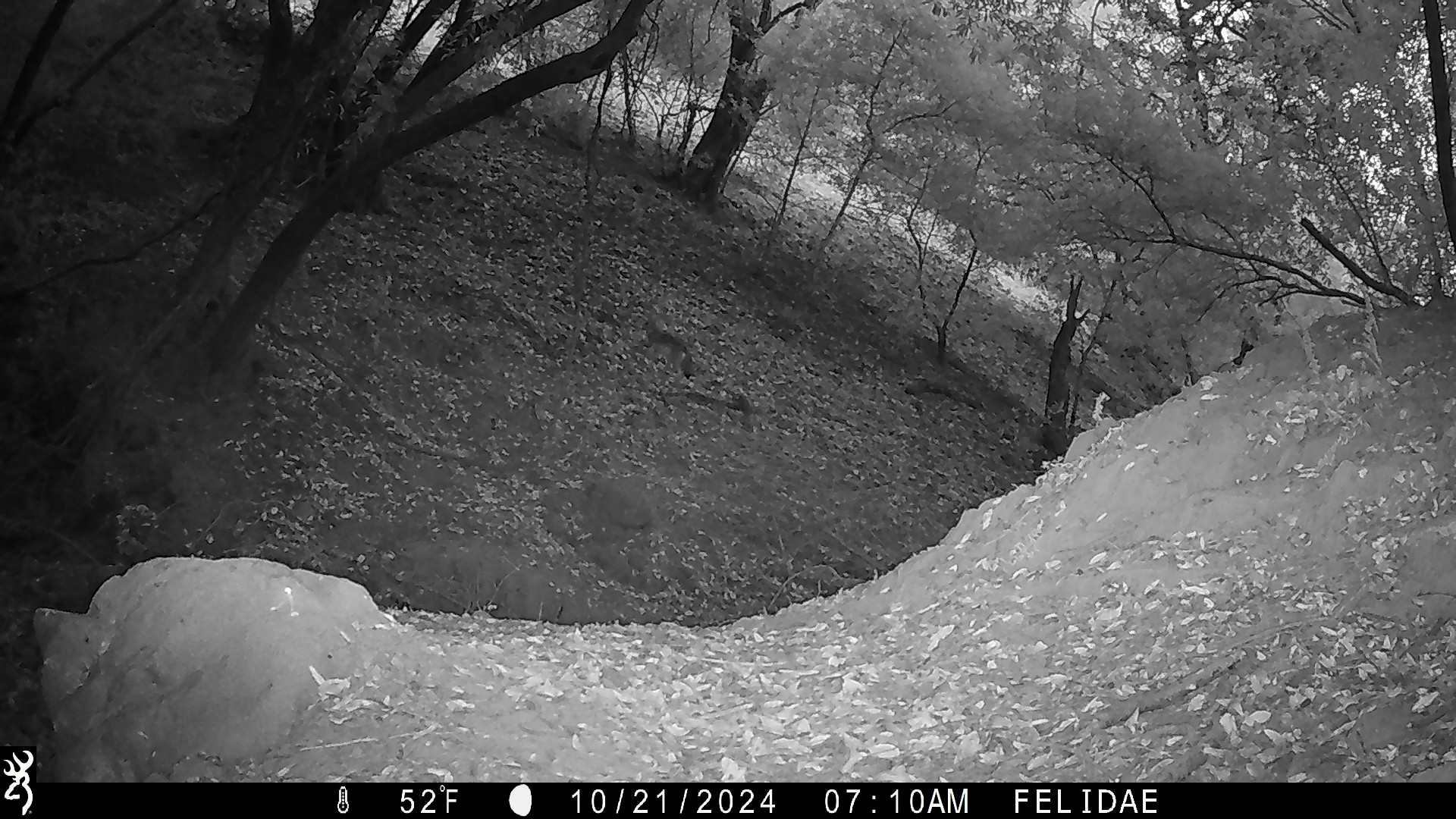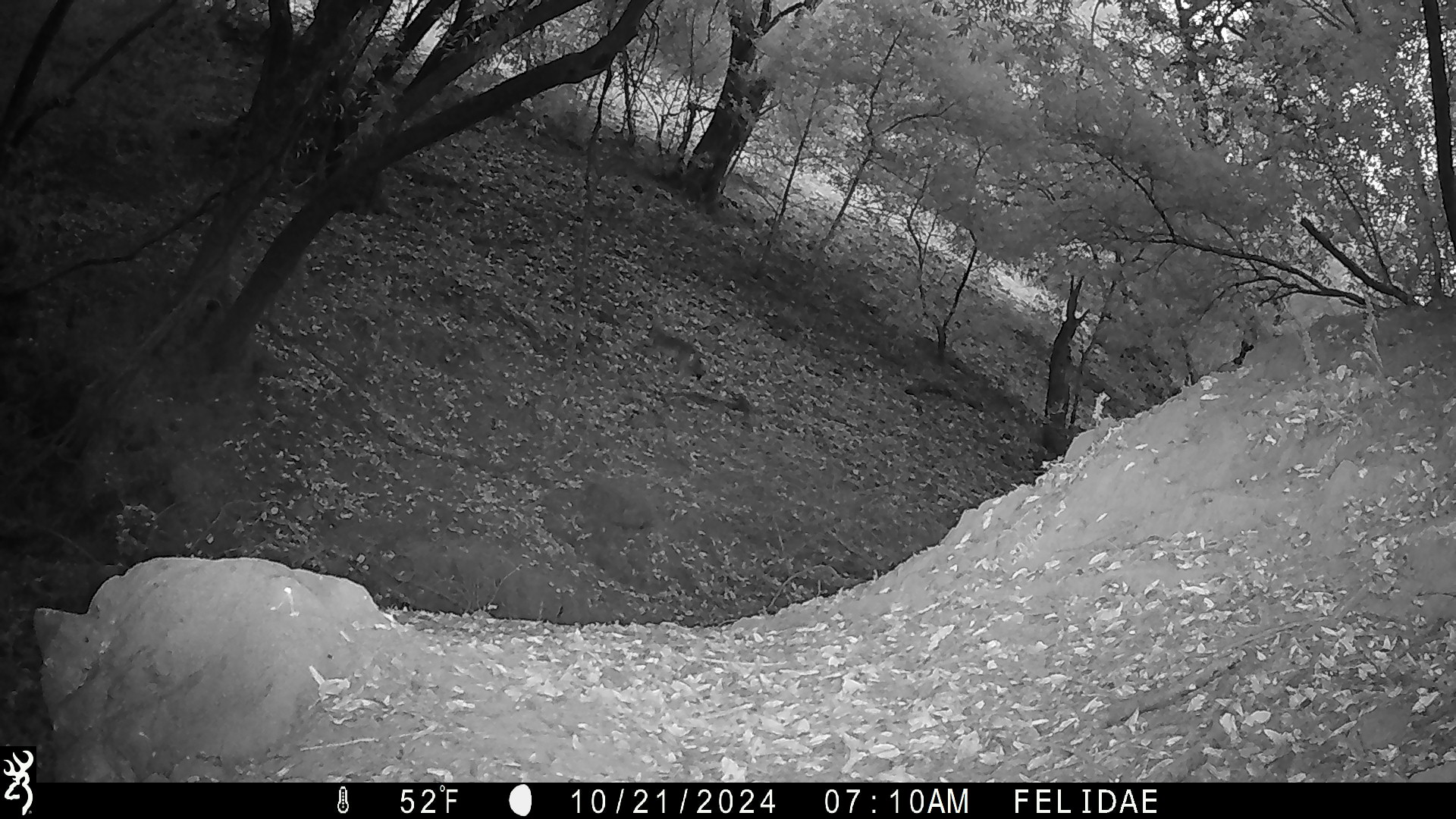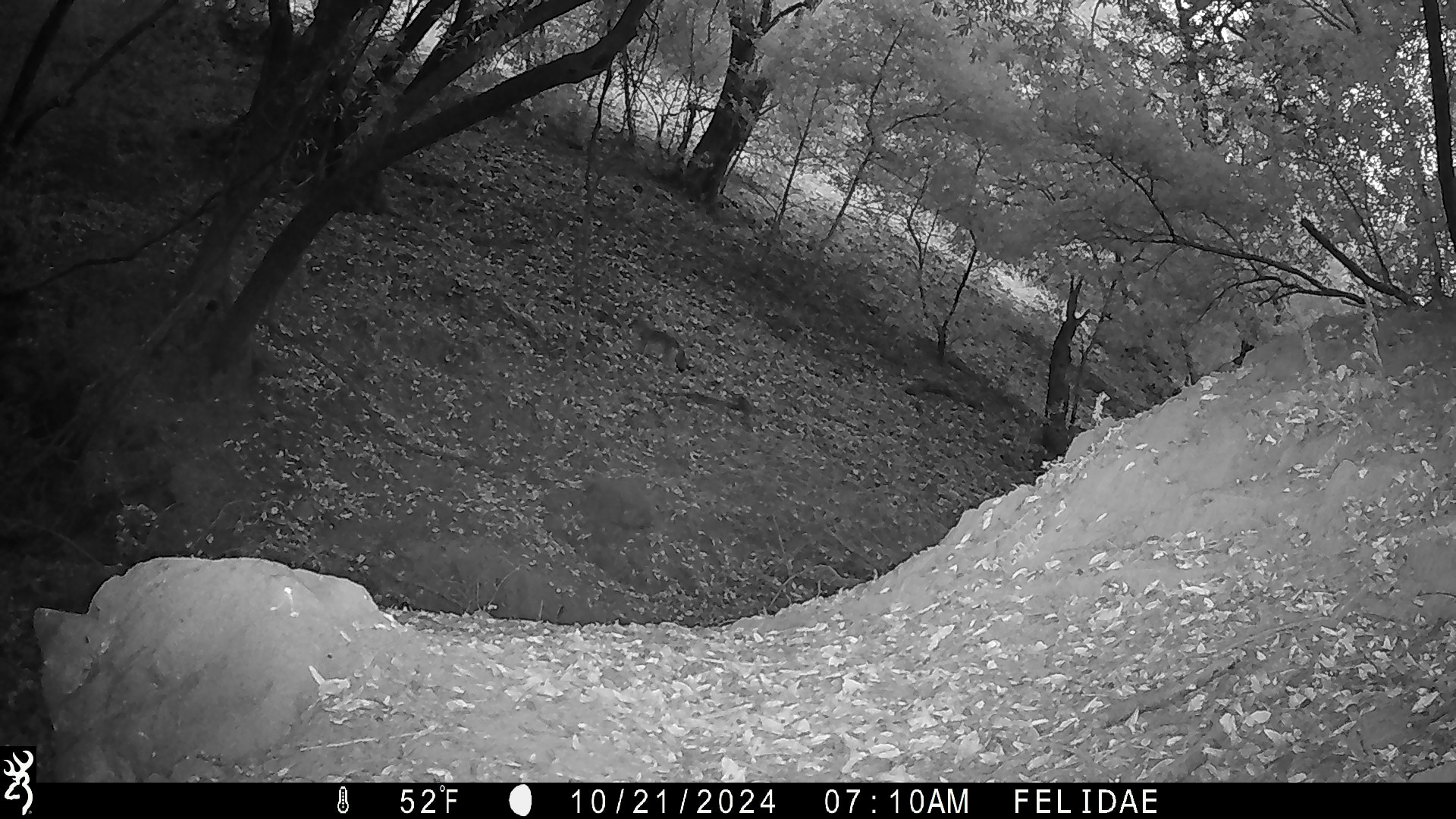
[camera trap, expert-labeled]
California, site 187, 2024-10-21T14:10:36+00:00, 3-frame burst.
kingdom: Animalia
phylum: Chordata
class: Mammalia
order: Carnivora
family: Canidae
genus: Canis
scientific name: Canis latrans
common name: coyote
Coyote (Canis latrans).